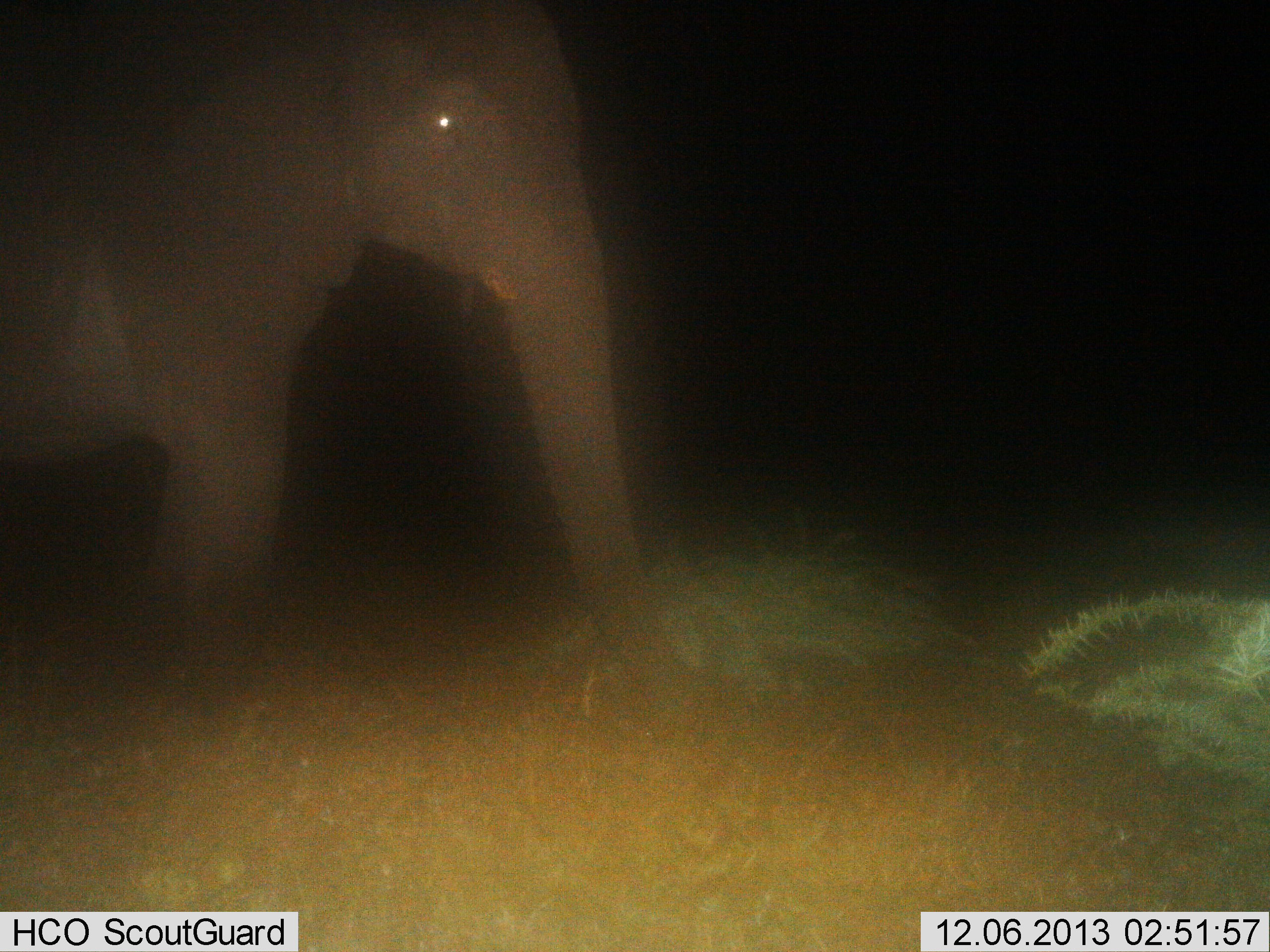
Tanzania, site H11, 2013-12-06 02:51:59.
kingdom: Animalia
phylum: Chordata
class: Mammalia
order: Proboscidea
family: Elephantidae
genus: Loxodonta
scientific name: Loxodonta africana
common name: african bush elephant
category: elephant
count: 1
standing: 70%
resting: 0%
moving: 10%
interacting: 0%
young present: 0%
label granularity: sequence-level